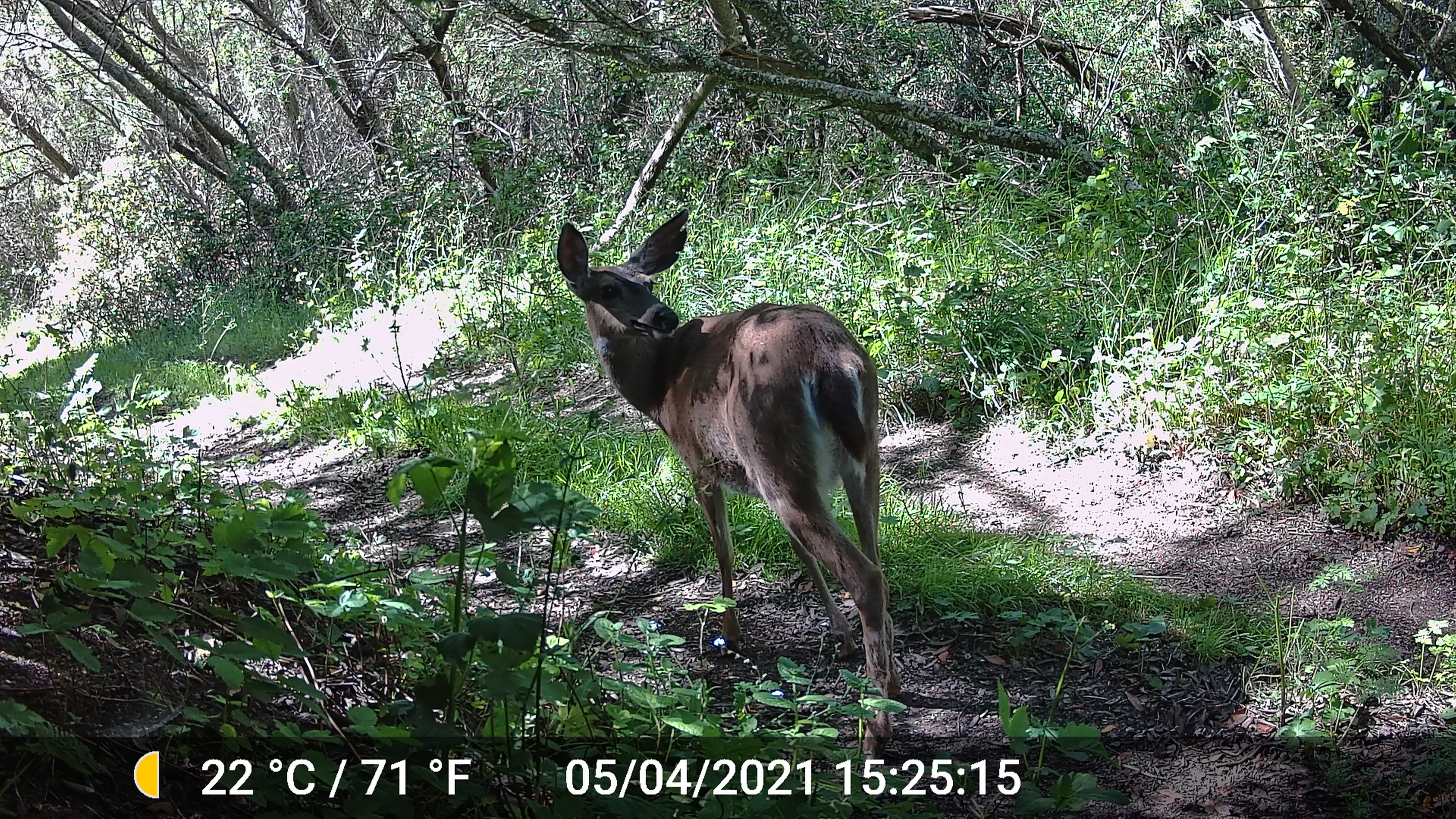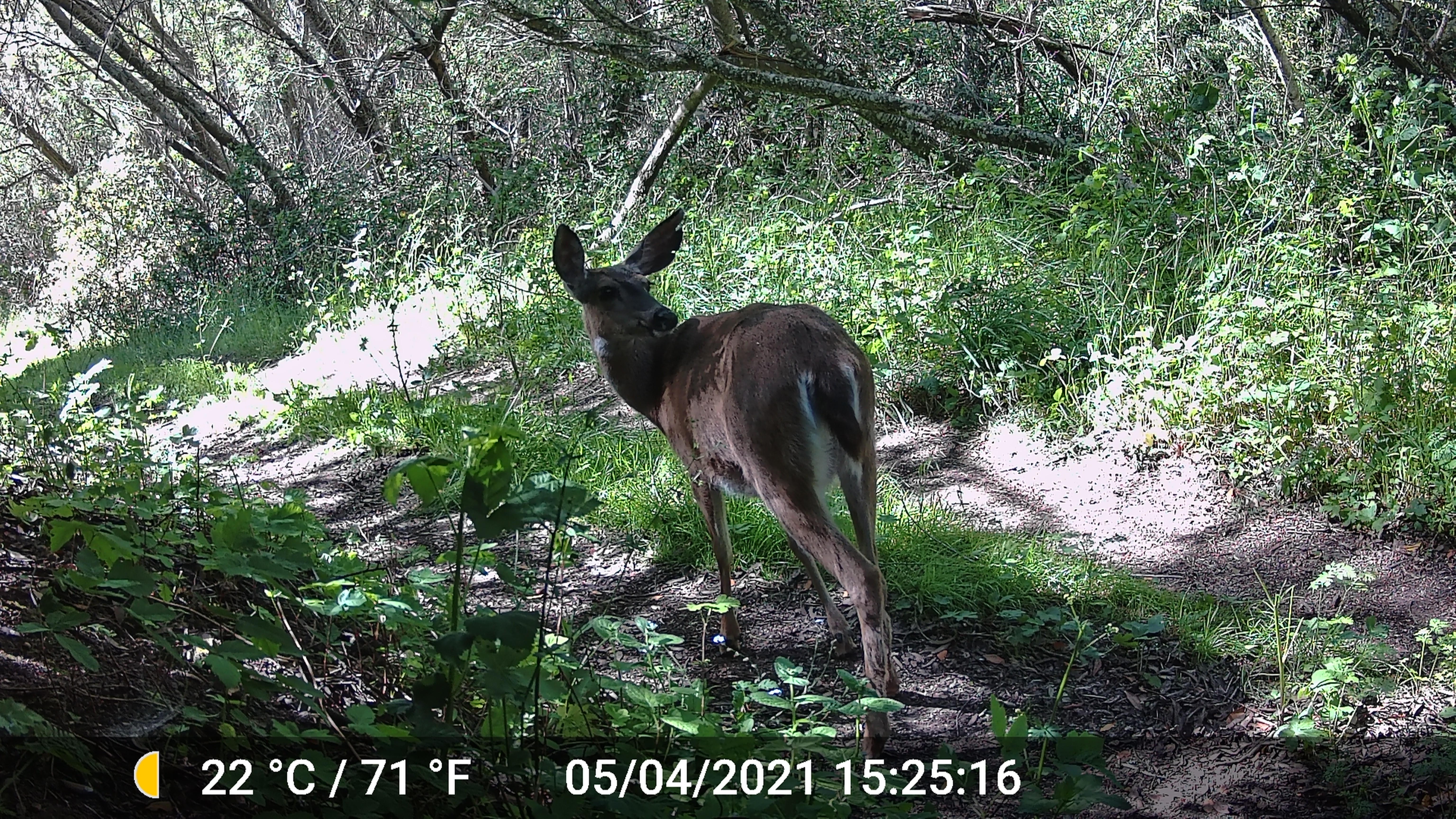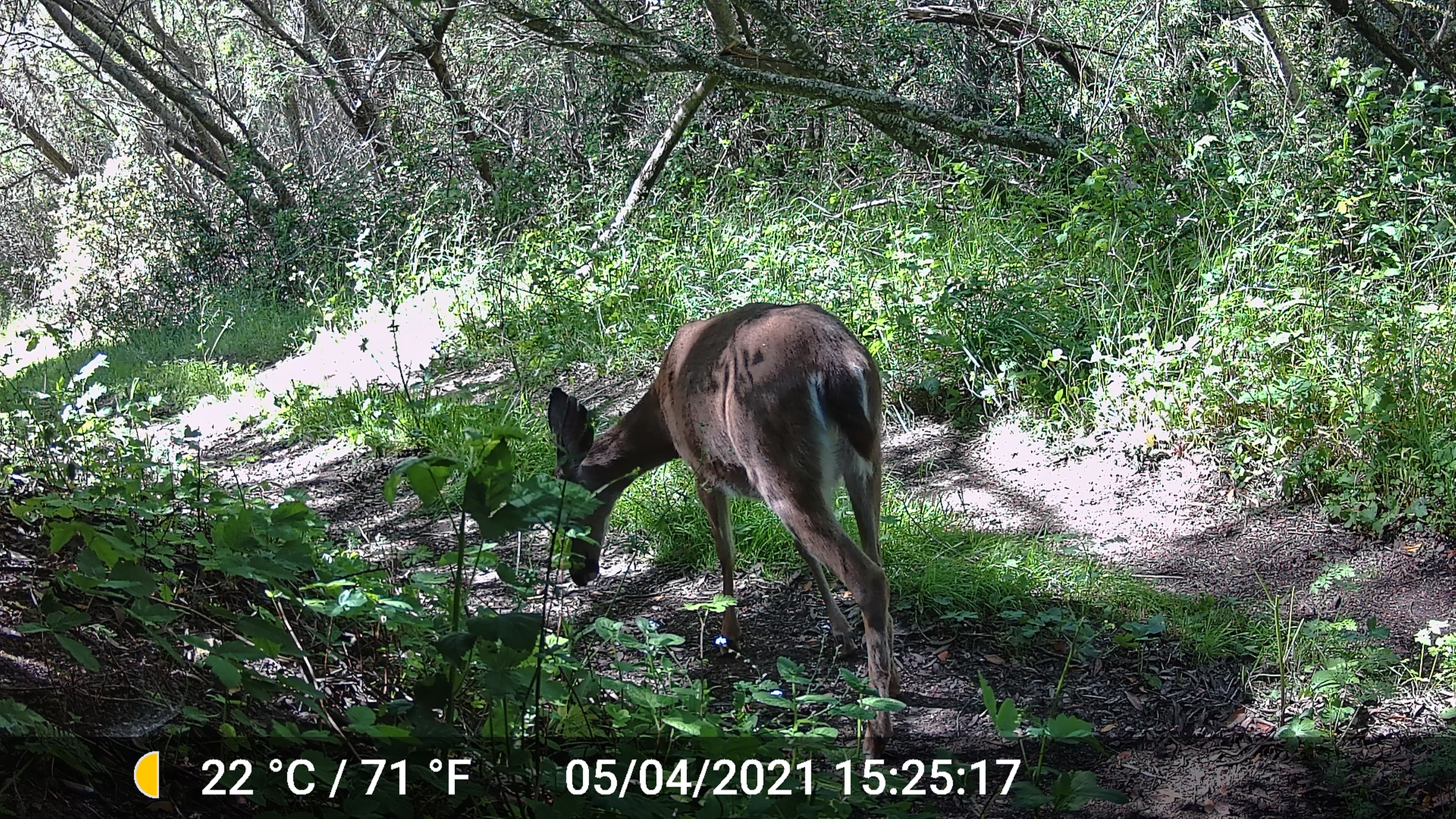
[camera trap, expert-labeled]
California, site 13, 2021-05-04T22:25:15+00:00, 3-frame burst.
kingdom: Animalia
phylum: Chordata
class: Mammalia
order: Artiodactyla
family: Cervidae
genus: Odocoileus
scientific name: Odocoileus hemionus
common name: mule deer